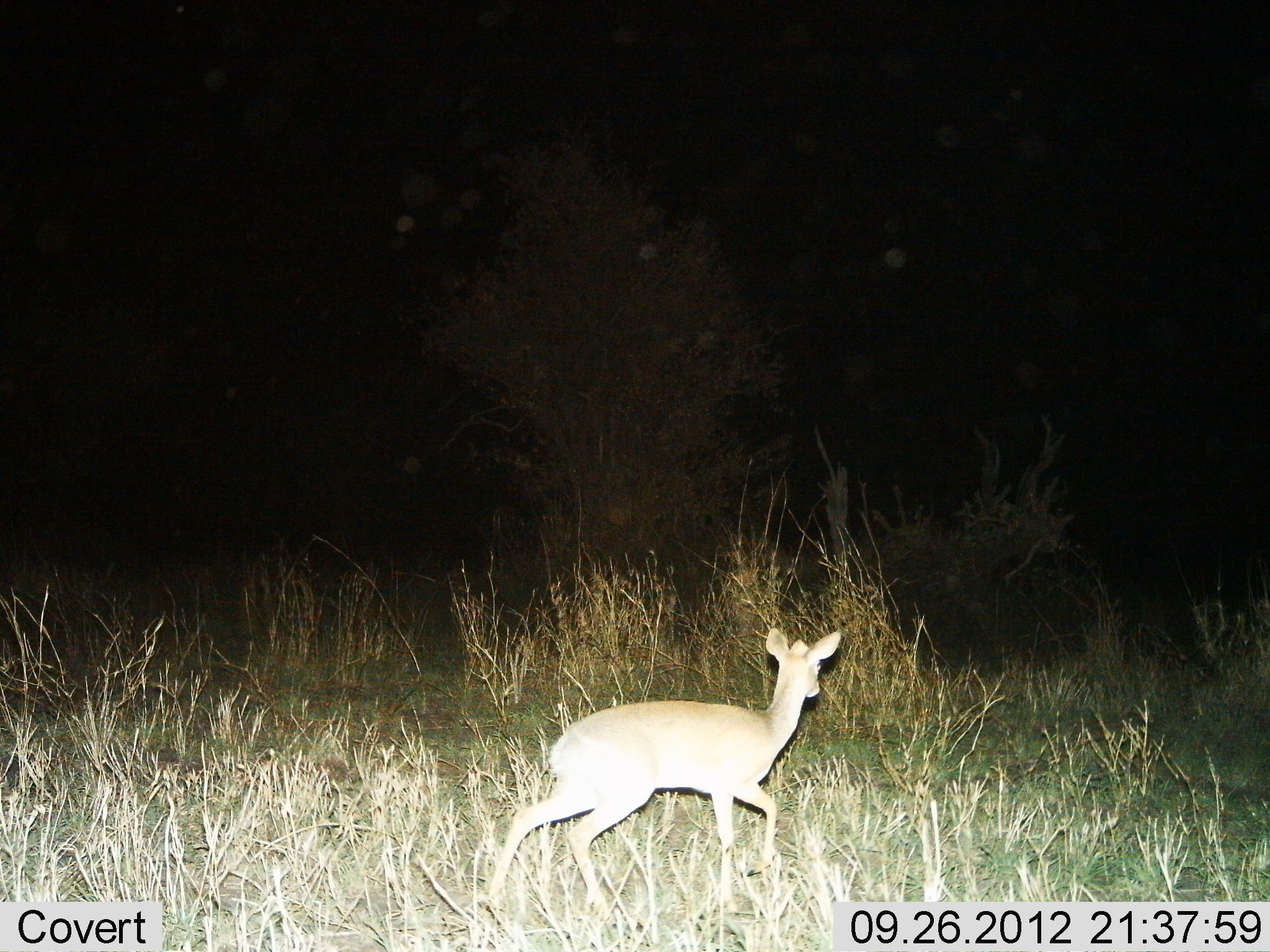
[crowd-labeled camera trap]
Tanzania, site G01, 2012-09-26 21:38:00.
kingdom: Animalia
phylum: Chordata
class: Mammalia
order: Artiodactyla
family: Bovidae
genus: Madoqua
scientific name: Madoqua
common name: dikdik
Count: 1.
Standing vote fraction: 20%.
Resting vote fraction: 0%.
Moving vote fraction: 80%.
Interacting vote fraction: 0%.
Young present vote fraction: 0%.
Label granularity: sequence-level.